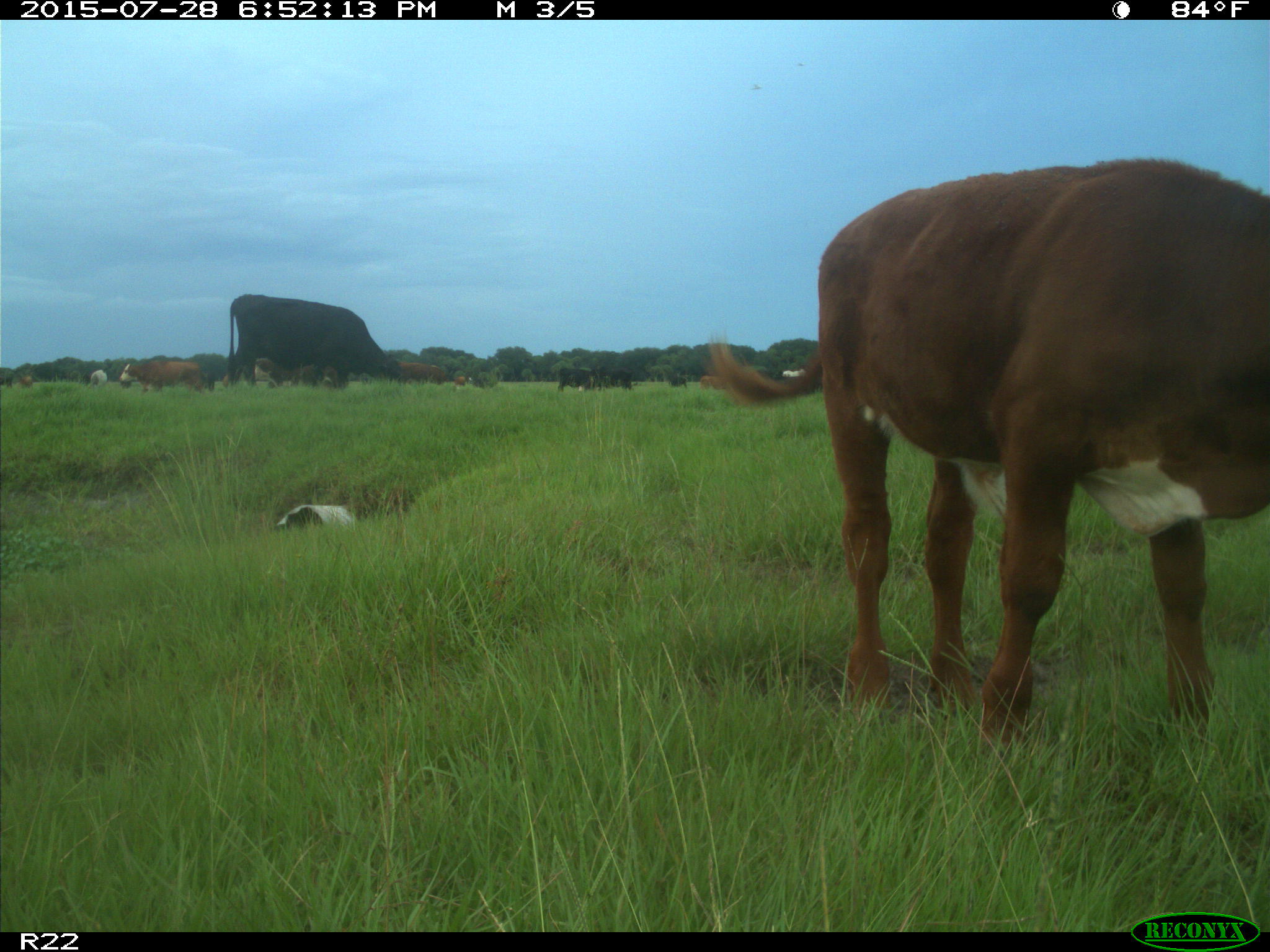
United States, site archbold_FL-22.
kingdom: Animalia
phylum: Chordata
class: Mammalia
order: Artiodactyla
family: Bovidae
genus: Bos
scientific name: Bos taurus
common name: domestic cow